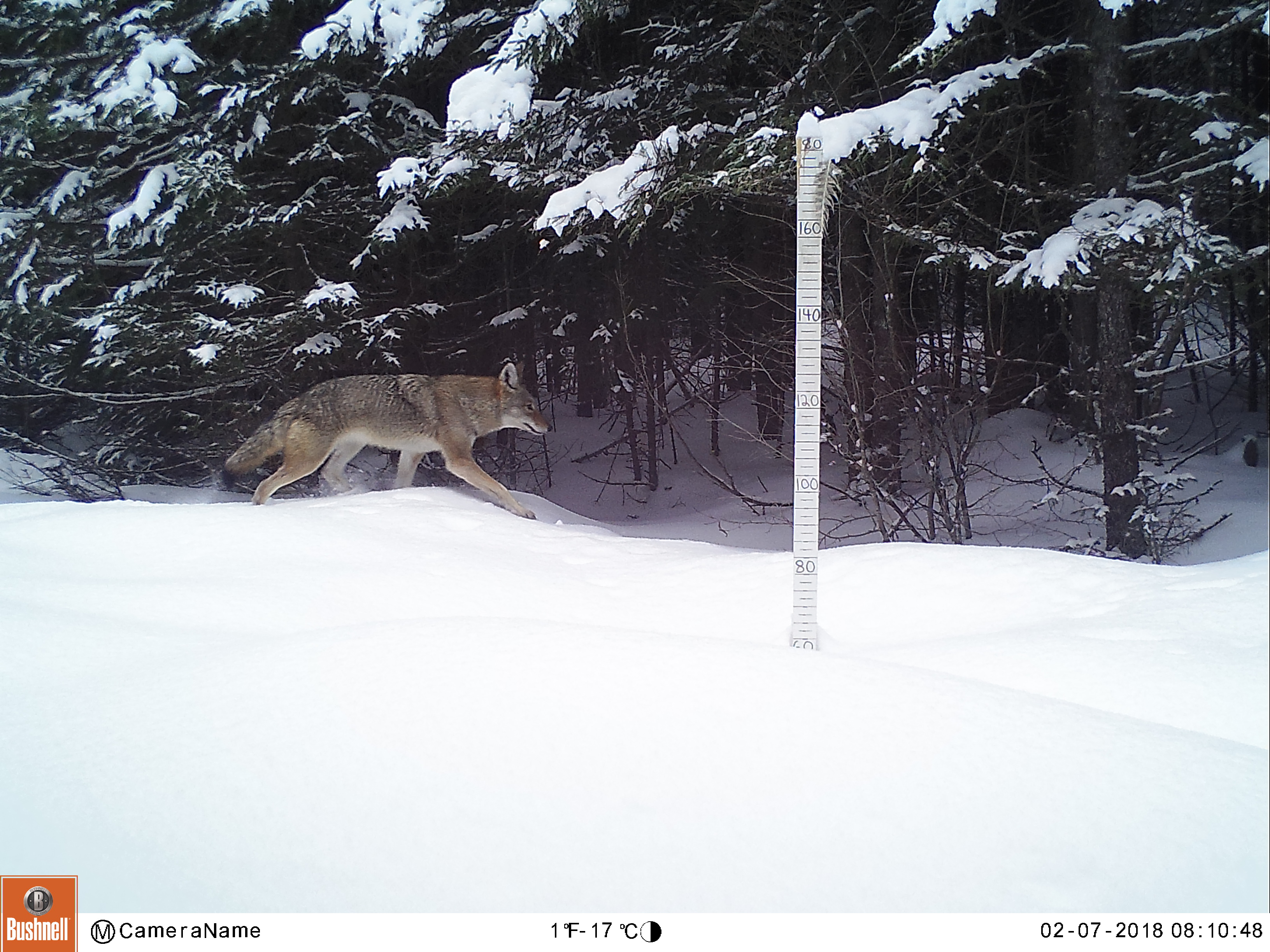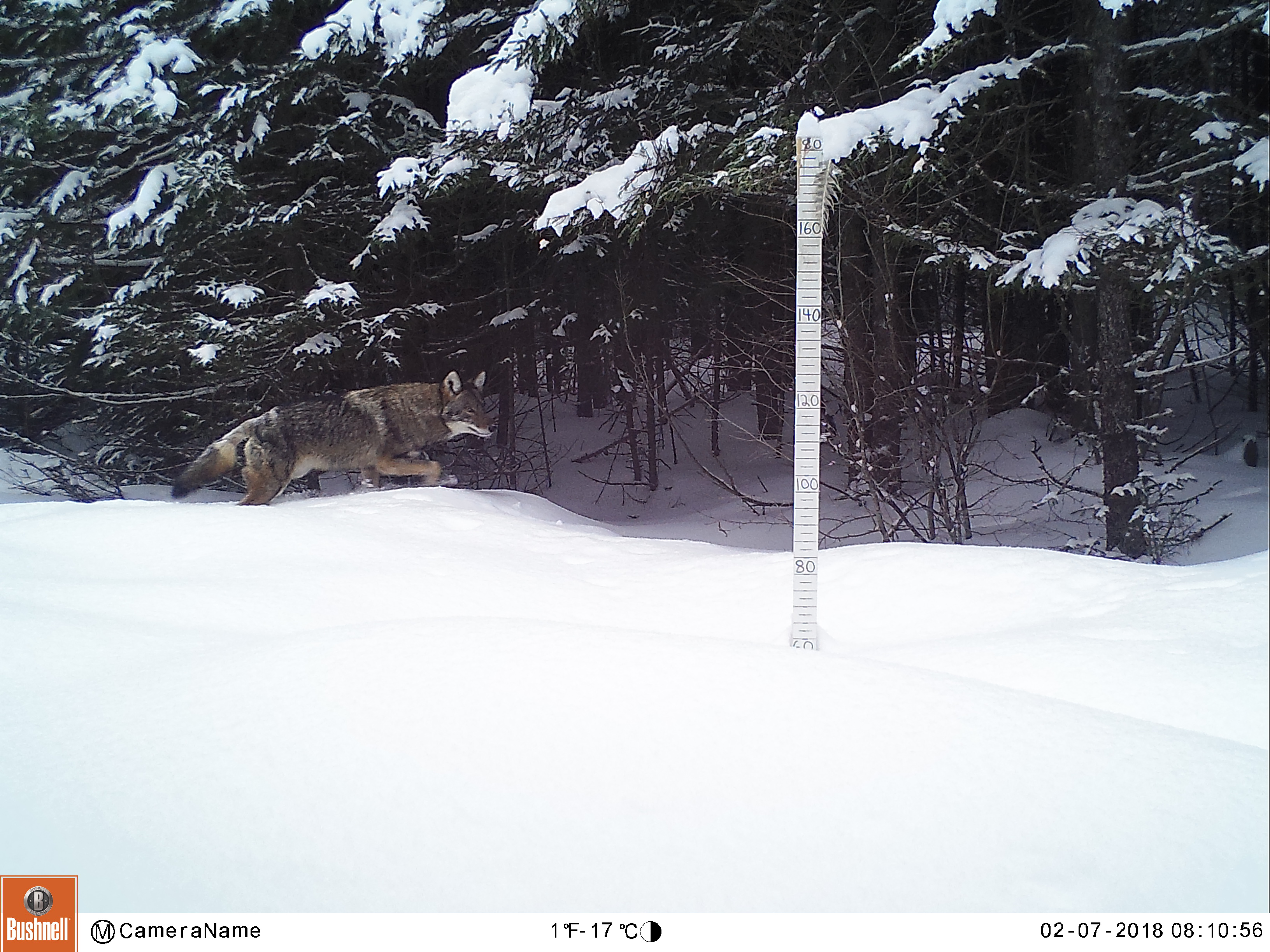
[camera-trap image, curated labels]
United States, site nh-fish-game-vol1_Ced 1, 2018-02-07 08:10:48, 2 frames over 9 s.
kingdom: Animalia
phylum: Chordata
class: Mammalia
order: Carnivora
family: Canidae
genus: Canis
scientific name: Canis latrans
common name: coyote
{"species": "coyote (Canis latrans)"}